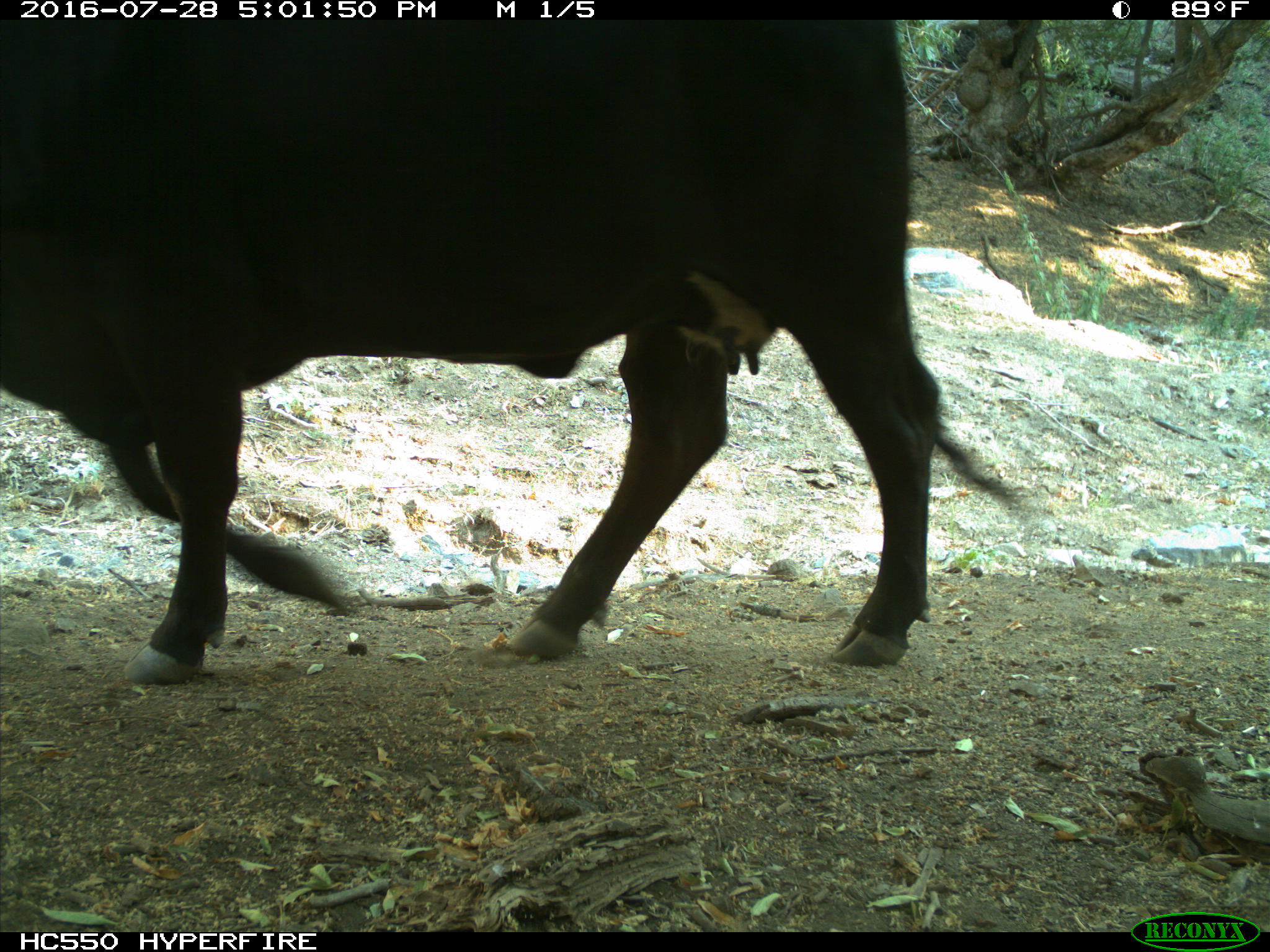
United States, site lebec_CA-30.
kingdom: Animalia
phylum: Chordata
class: Mammalia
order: Artiodactyla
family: Bovidae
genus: Bos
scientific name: Bos taurus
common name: domestic cow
Bos taurus (domestic cow).